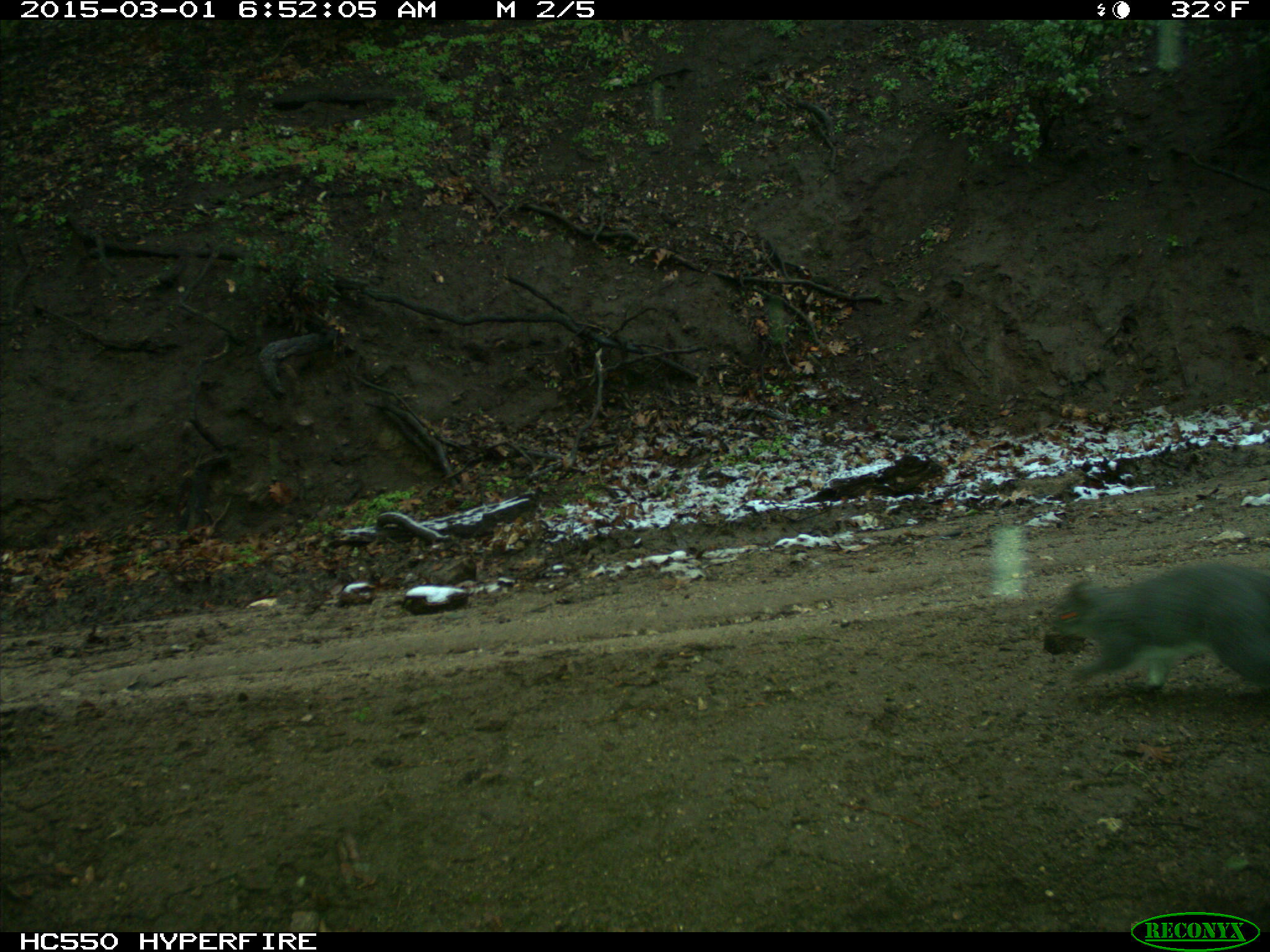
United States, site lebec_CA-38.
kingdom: Animalia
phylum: Chordata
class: Mammalia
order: Rodentia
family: Sciuridae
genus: Sciurus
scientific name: Sciurus carolinensis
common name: eastern gray squirrel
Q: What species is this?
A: Sciurus carolinensis (eastern gray squirrel).